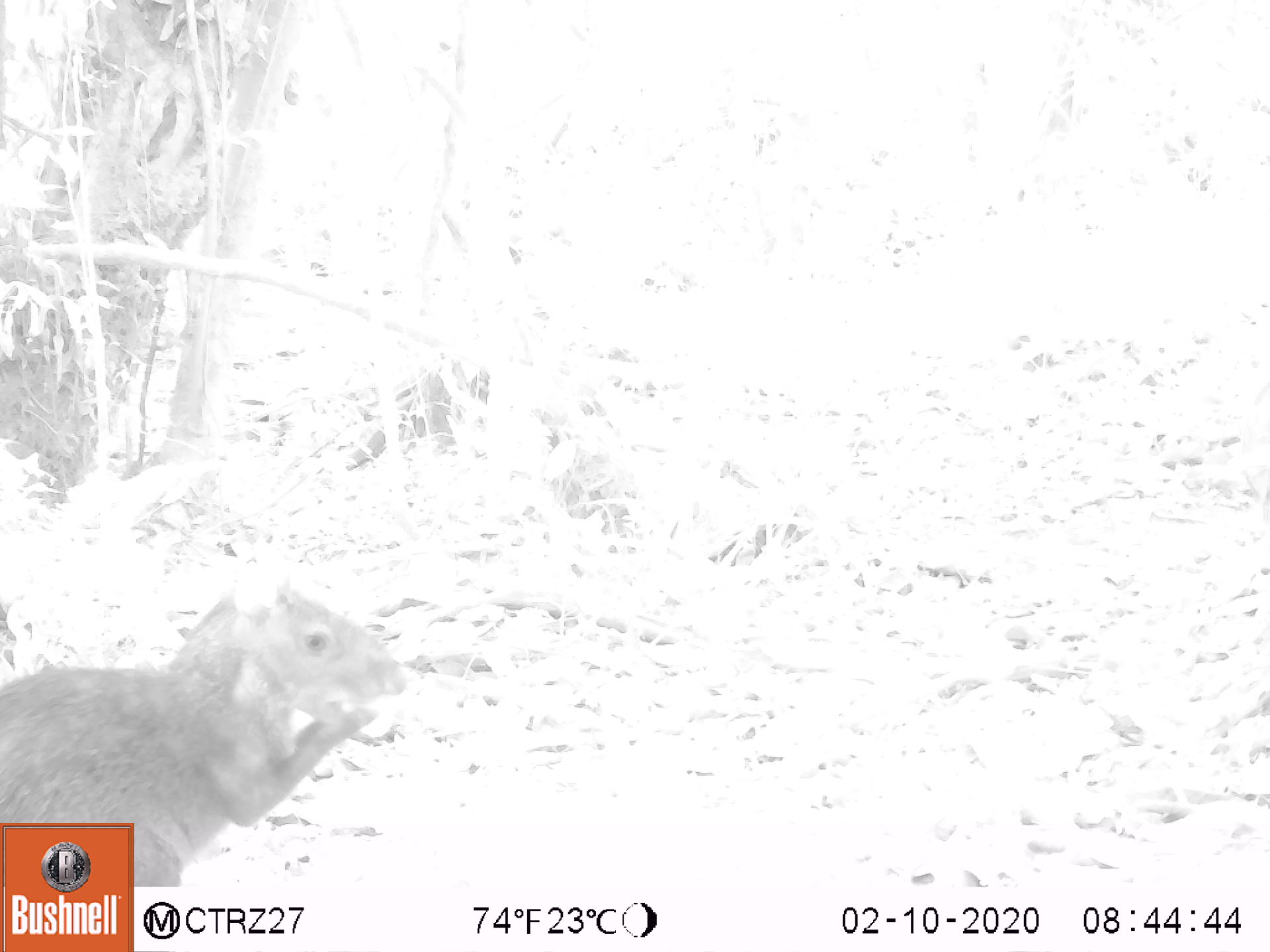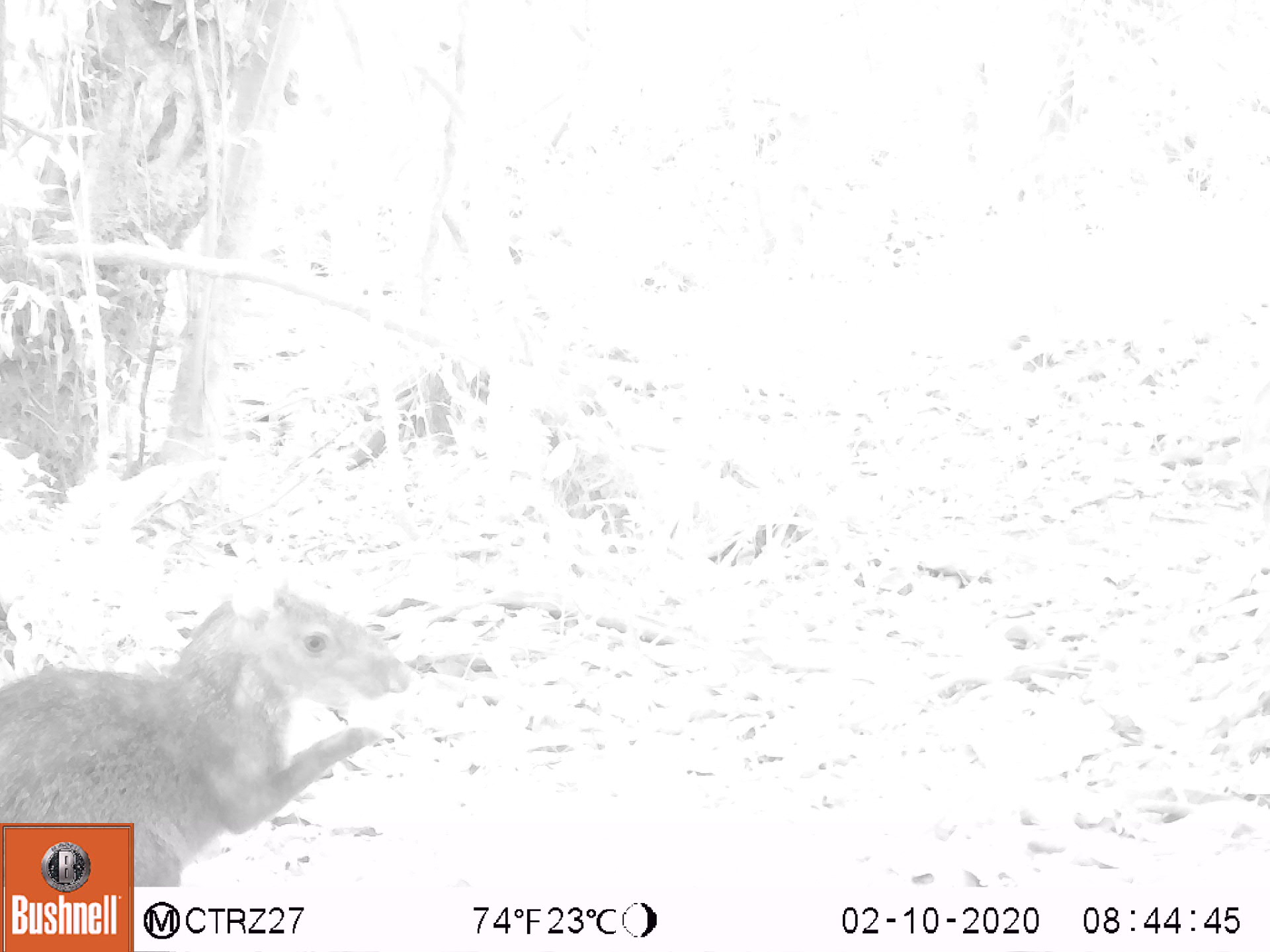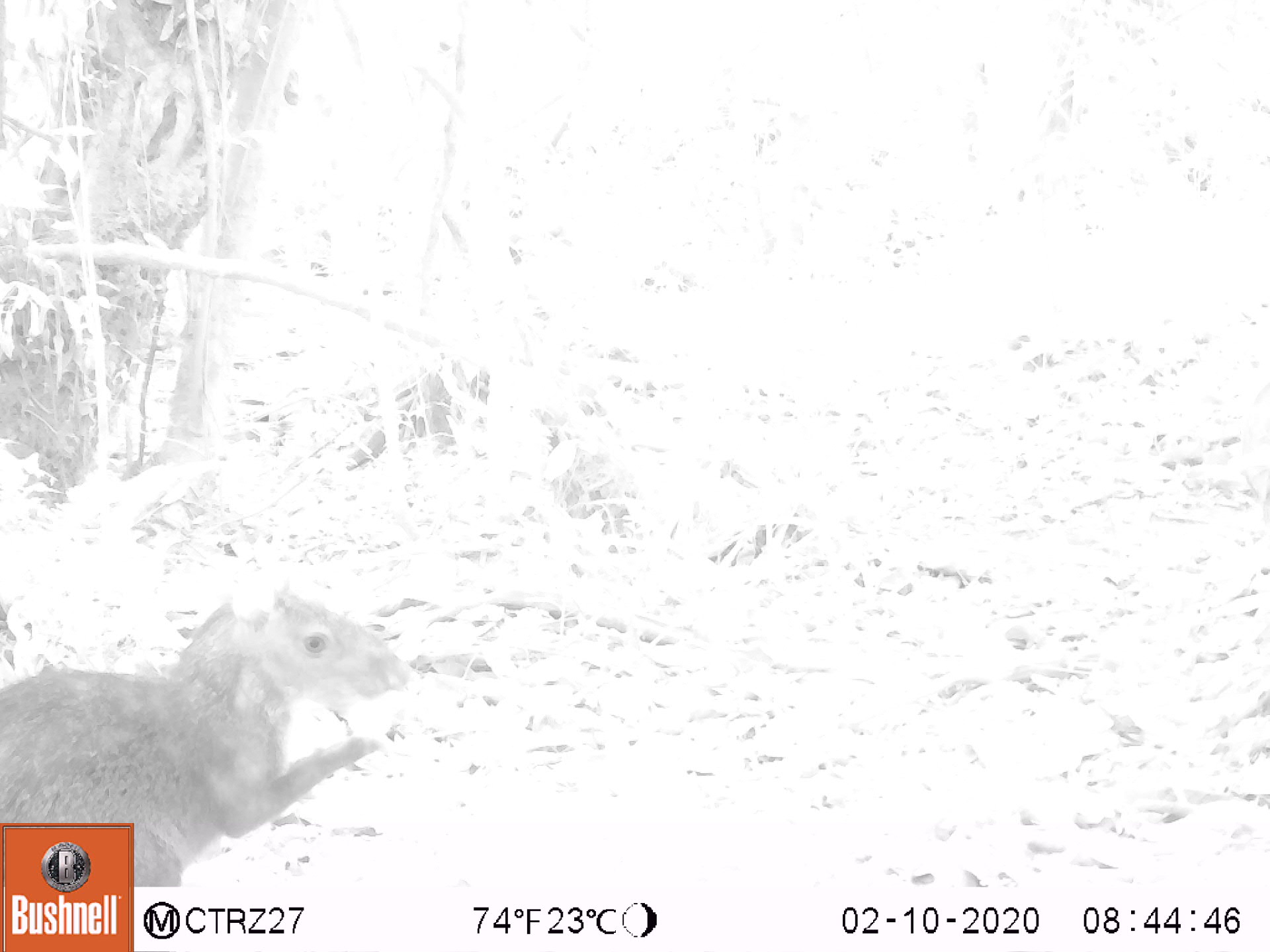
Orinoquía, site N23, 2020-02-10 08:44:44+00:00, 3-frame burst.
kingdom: Animalia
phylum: Chordata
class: Mammalia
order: Rodentia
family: Dasyproctidae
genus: Dasyprocta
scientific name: Dasyprocta fuliginosa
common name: black agouti